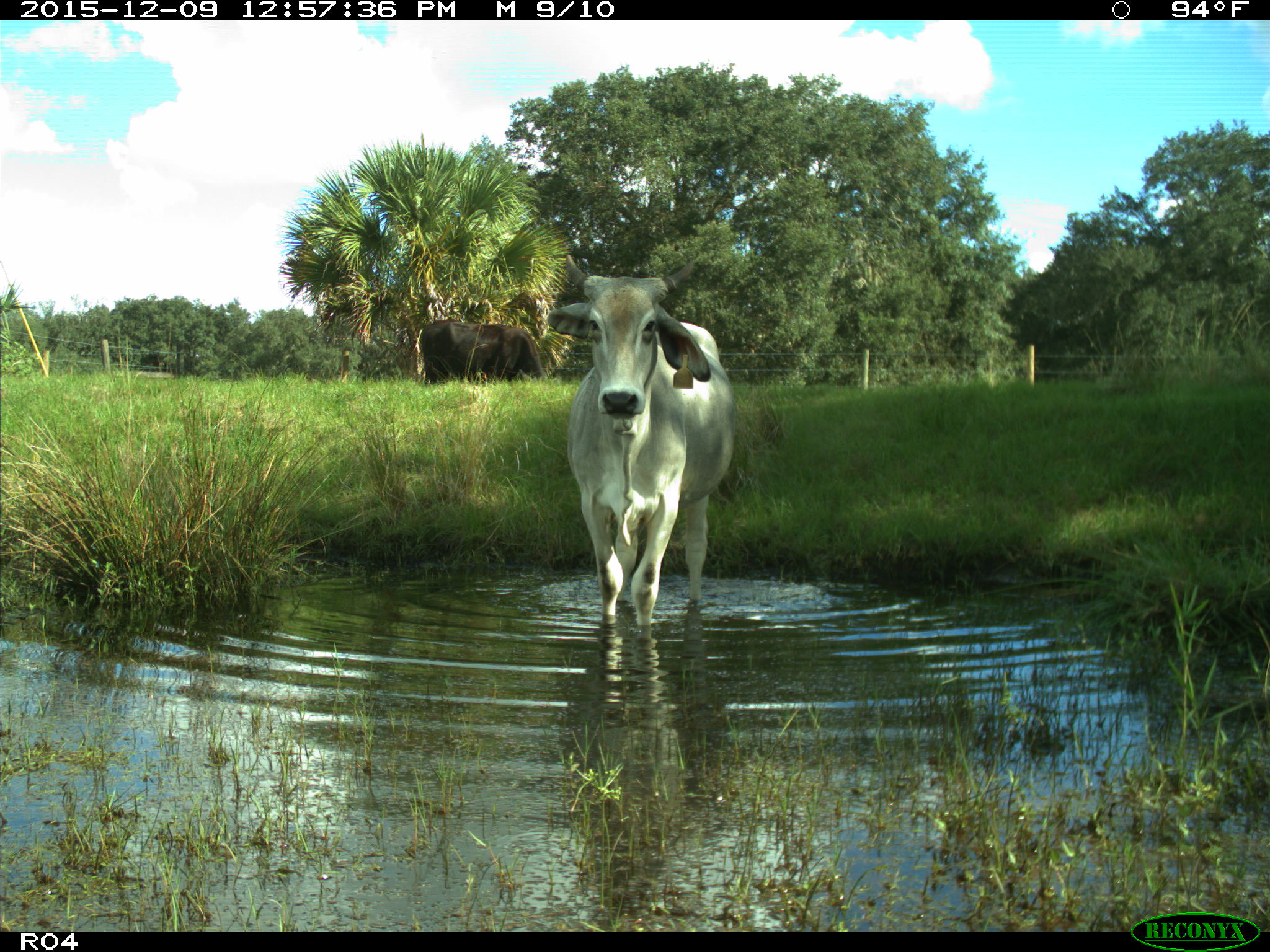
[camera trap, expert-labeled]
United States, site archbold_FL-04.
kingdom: Animalia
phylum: Chordata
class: Mammalia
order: Artiodactyla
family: Bovidae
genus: Bos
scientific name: Bos taurus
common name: domestic cow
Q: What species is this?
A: Bos taurus (domestic cow).